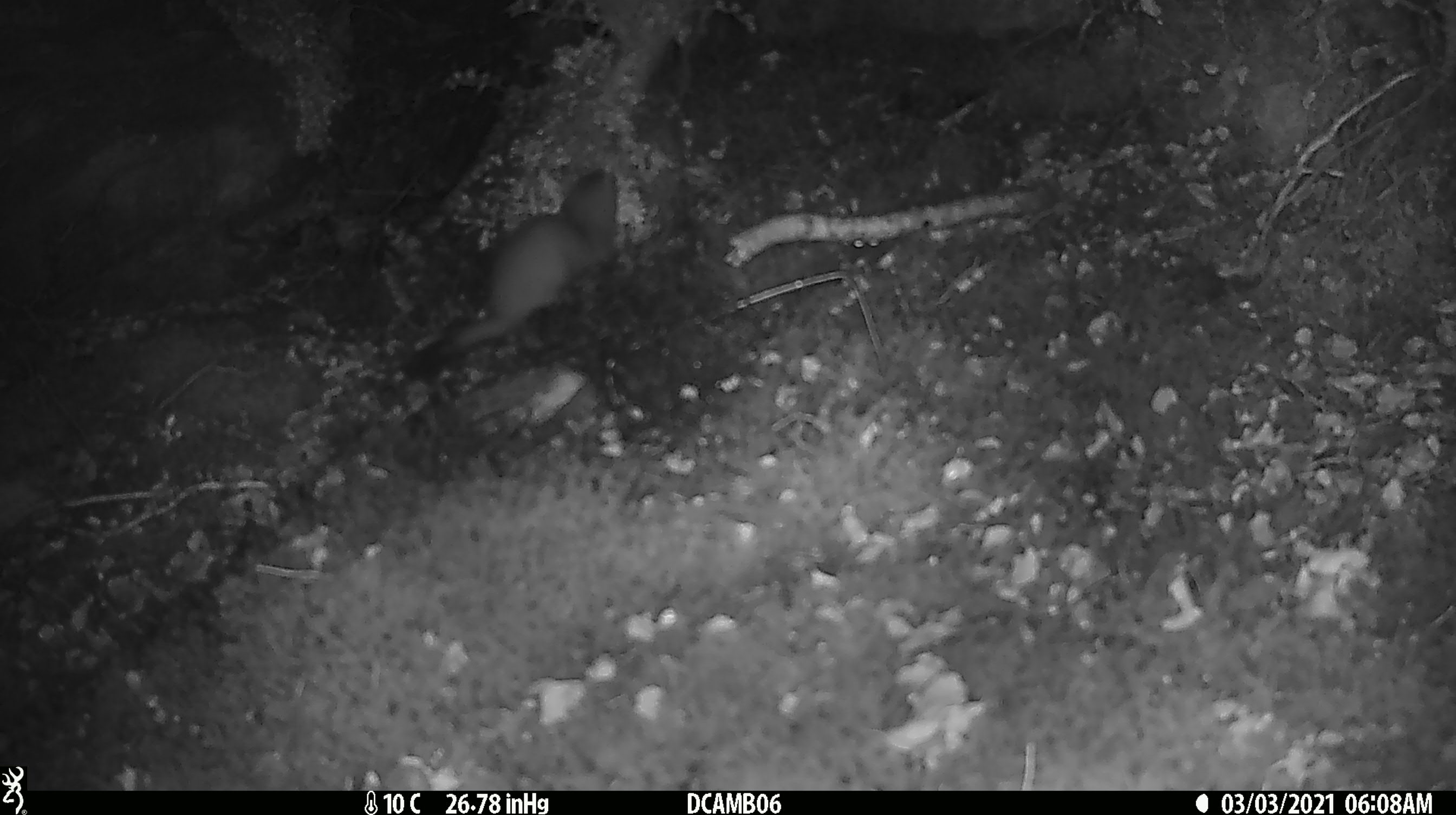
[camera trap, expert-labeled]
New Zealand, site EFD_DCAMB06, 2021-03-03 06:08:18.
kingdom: Animalia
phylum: Chordata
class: Mammalia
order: Carnivora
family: Mustelidae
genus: Mustela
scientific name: Mustela erminea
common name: stoat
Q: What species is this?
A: Stoat (Mustela erminea).